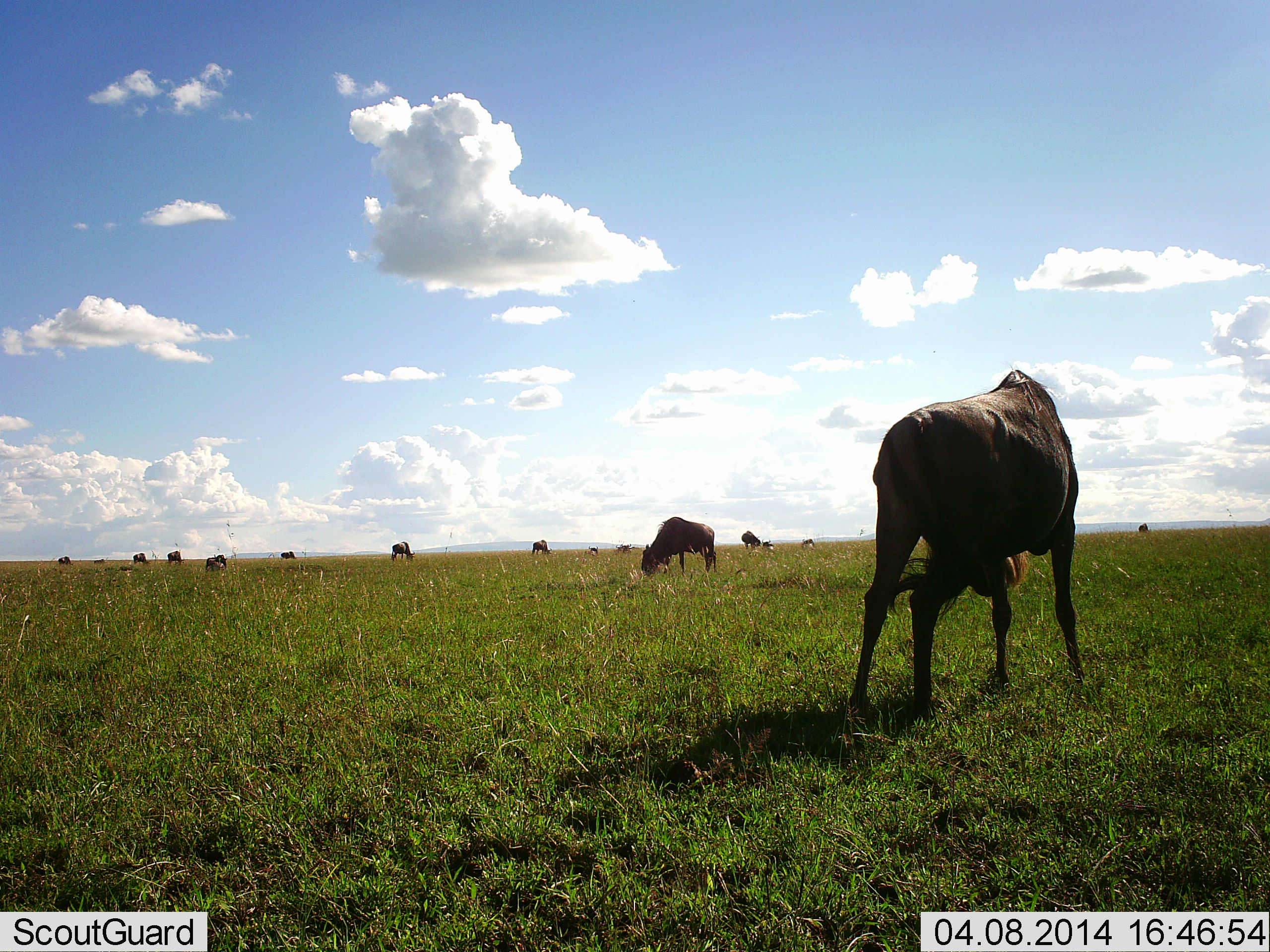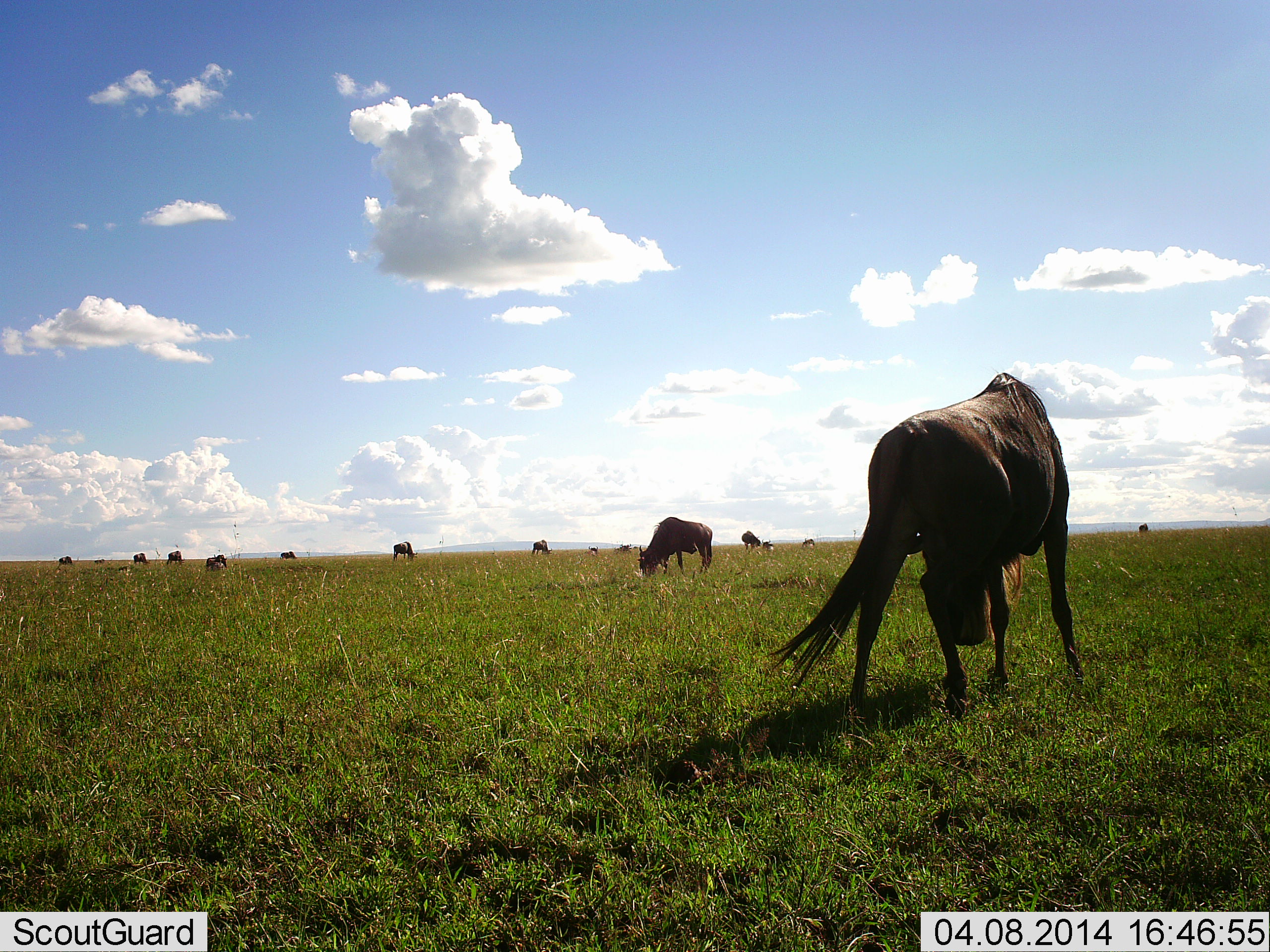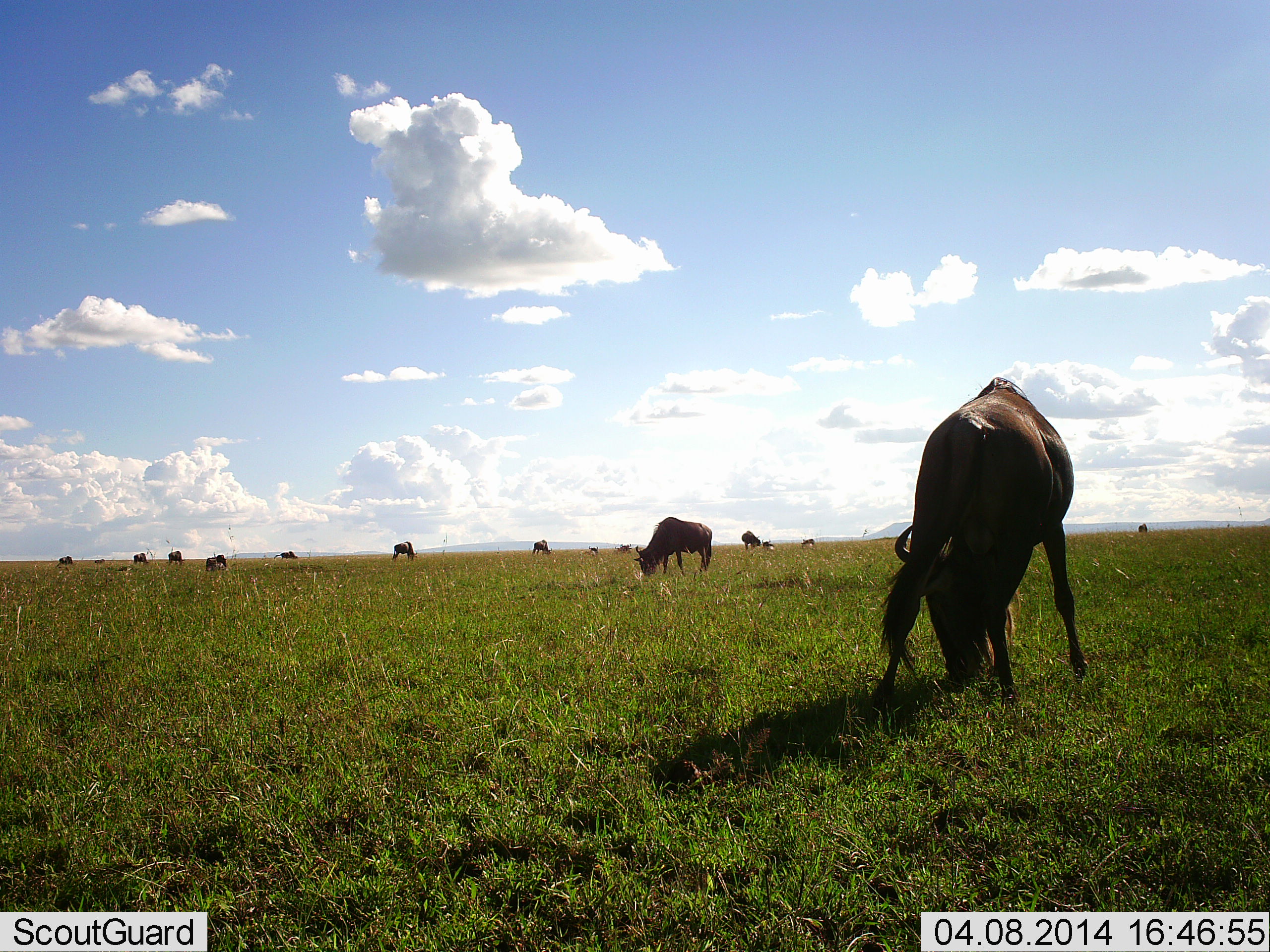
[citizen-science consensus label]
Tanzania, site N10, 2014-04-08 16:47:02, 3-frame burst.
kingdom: Animalia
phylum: Chordata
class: Mammalia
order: Artiodactyla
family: Bovidae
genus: Connochaetes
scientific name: Connochaetes taurinus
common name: blue wildebeest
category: wildebeest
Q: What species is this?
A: Wildebeest (blue wildebeest) (Connochaetes taurinus).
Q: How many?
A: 11-50.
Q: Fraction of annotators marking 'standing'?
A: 30%.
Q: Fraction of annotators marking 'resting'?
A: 0%.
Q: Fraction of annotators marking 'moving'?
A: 20%.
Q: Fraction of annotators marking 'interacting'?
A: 10%.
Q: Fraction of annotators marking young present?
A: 0%.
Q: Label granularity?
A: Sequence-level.